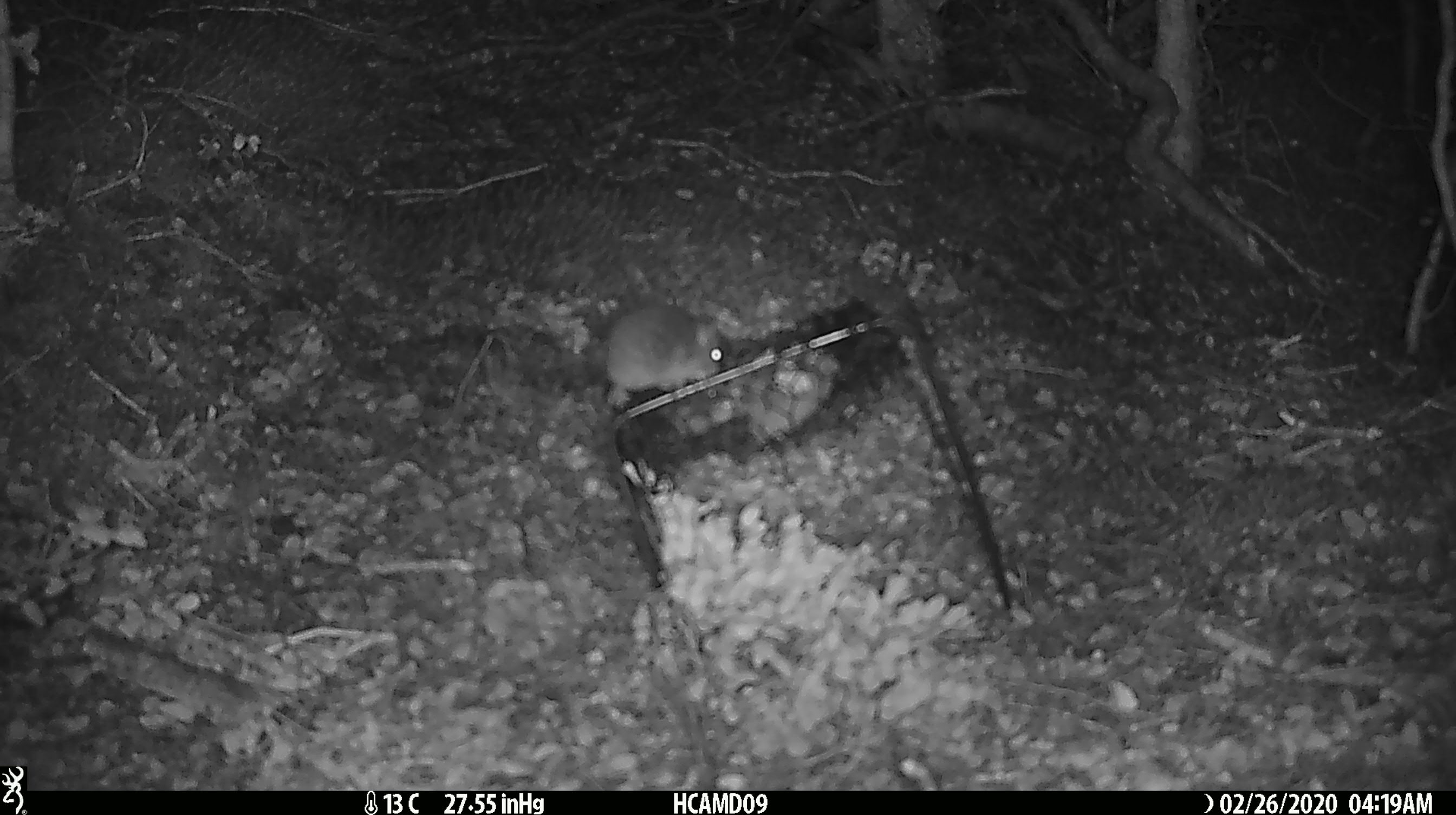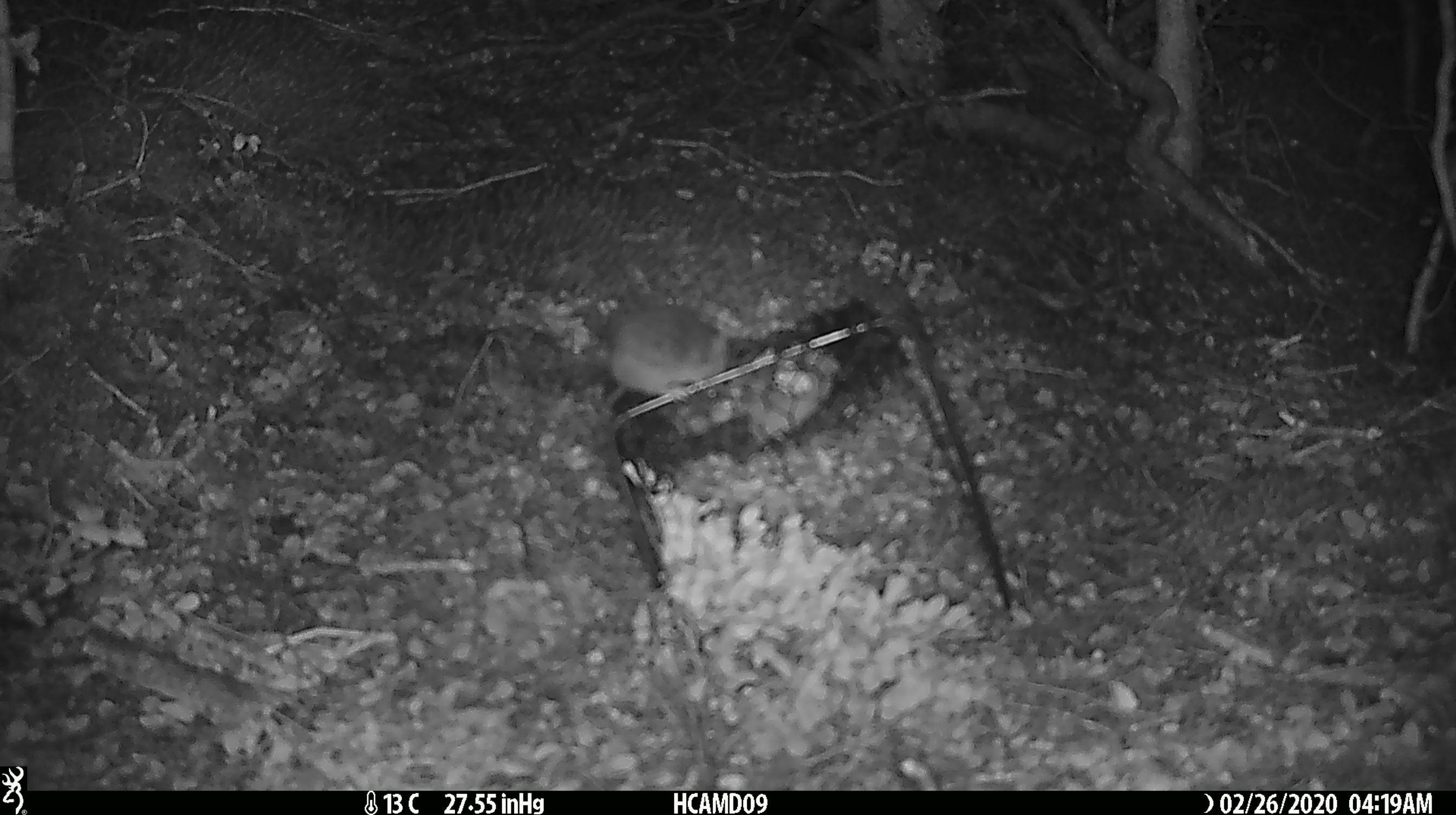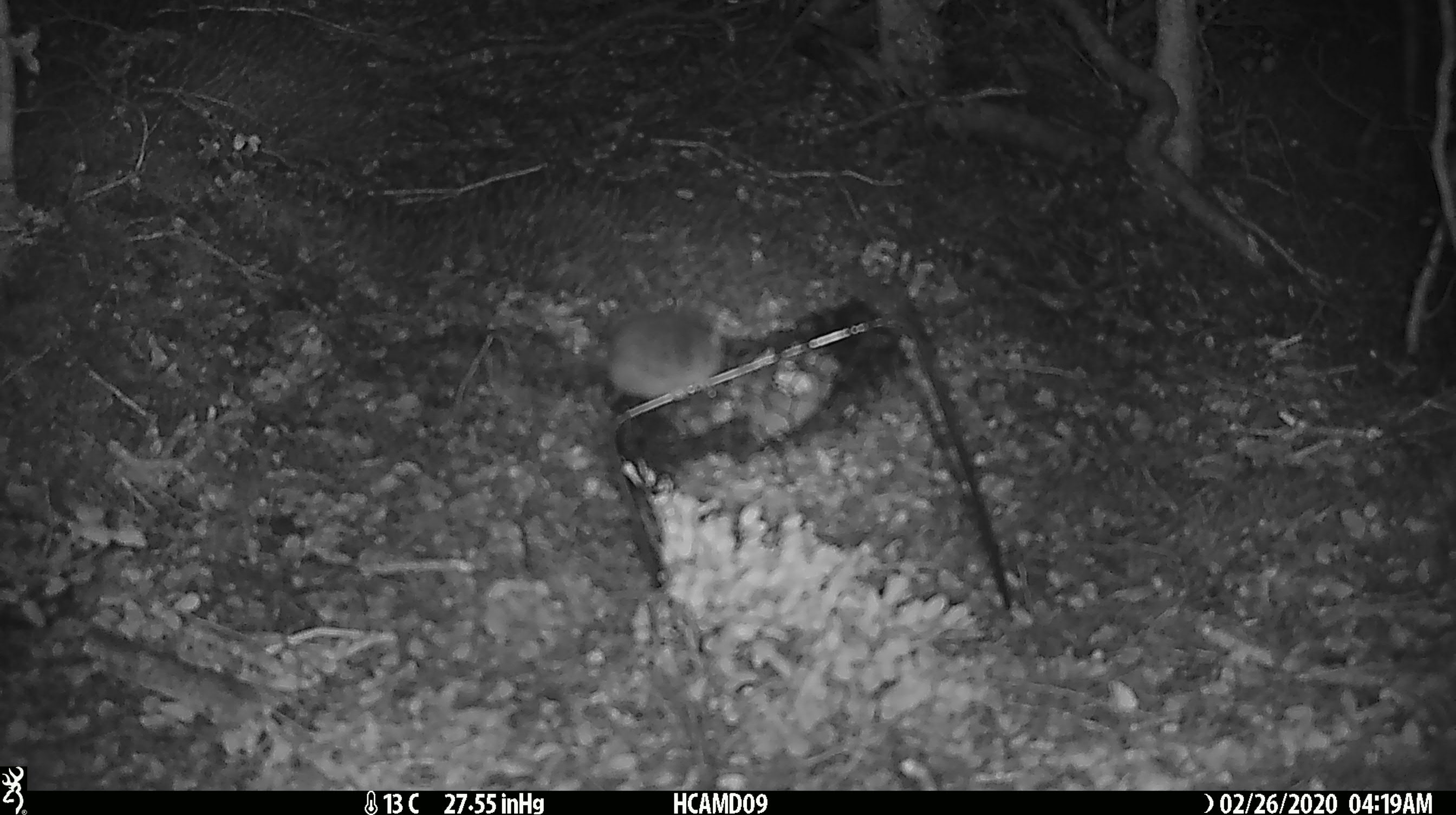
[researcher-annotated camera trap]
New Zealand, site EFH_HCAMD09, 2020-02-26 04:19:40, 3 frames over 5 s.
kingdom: Animalia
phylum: Chordata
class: Mammalia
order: Rodentia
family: Muridae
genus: Mus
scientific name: Mus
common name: mouse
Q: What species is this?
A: Mouse (Mus).